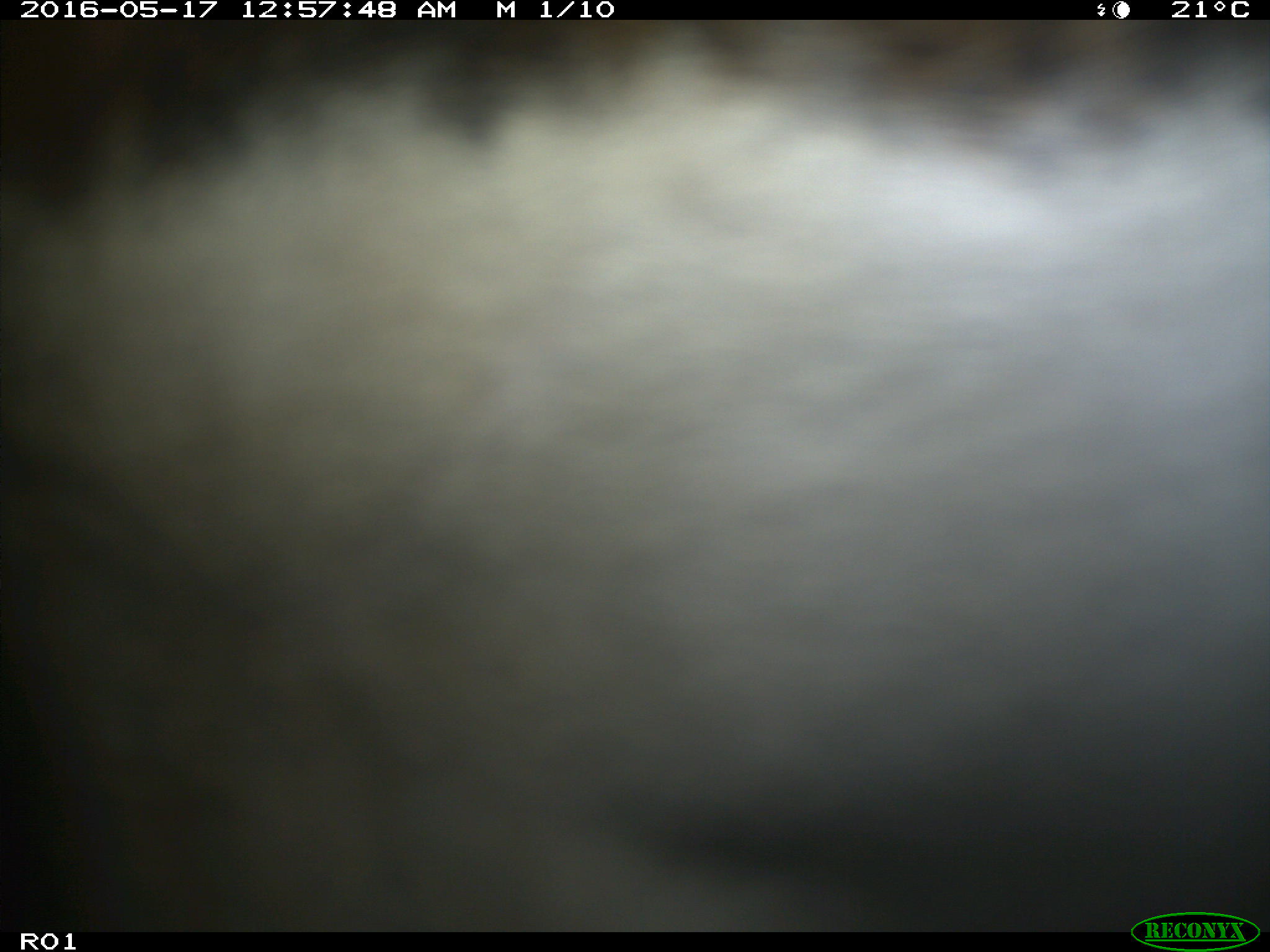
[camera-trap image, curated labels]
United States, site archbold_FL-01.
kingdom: Animalia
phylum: Chordata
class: Mammalia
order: Artiodactyla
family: Bovidae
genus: Bos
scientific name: Bos taurus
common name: domestic cow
Bos taurus (domestic cow).